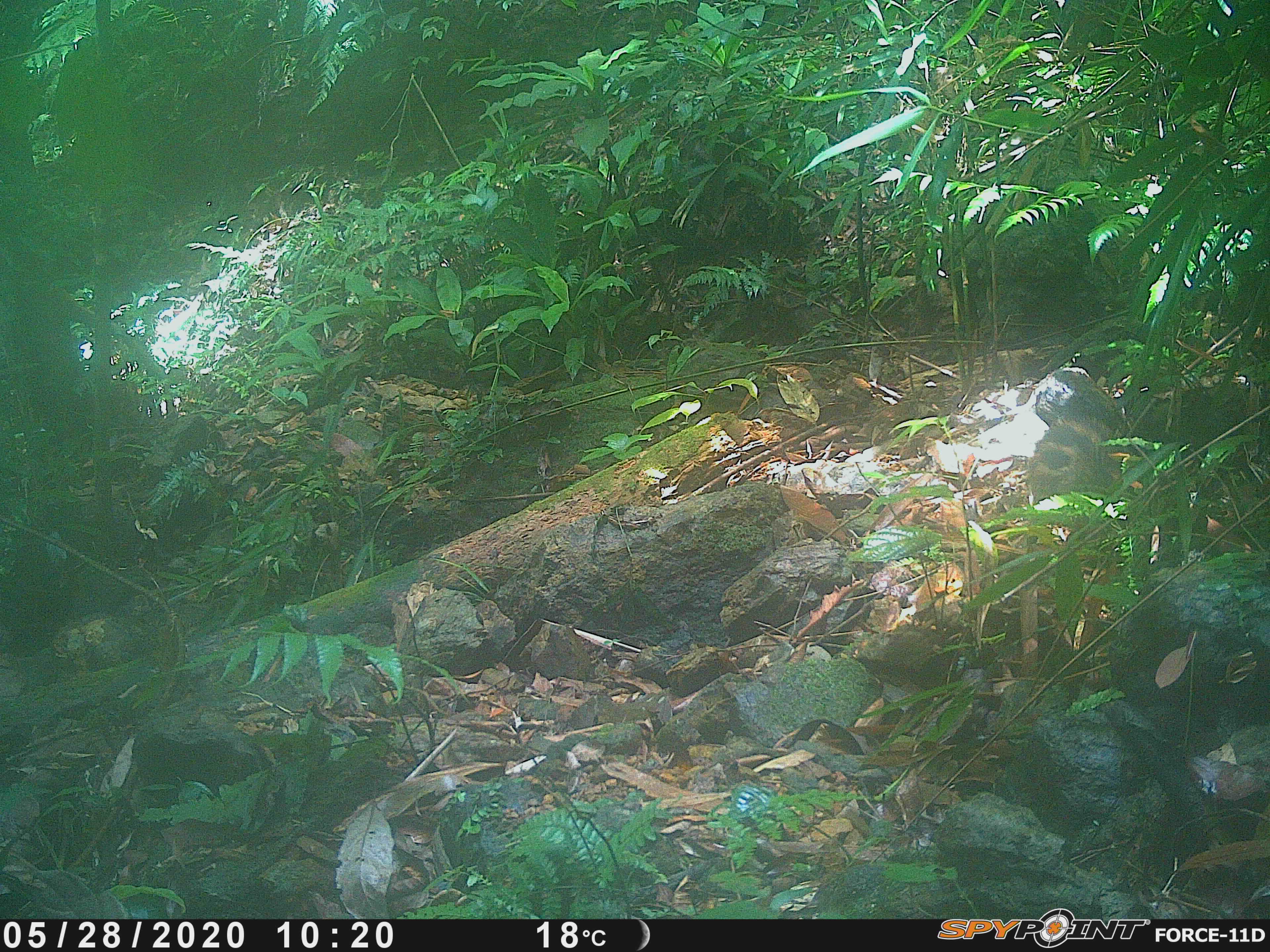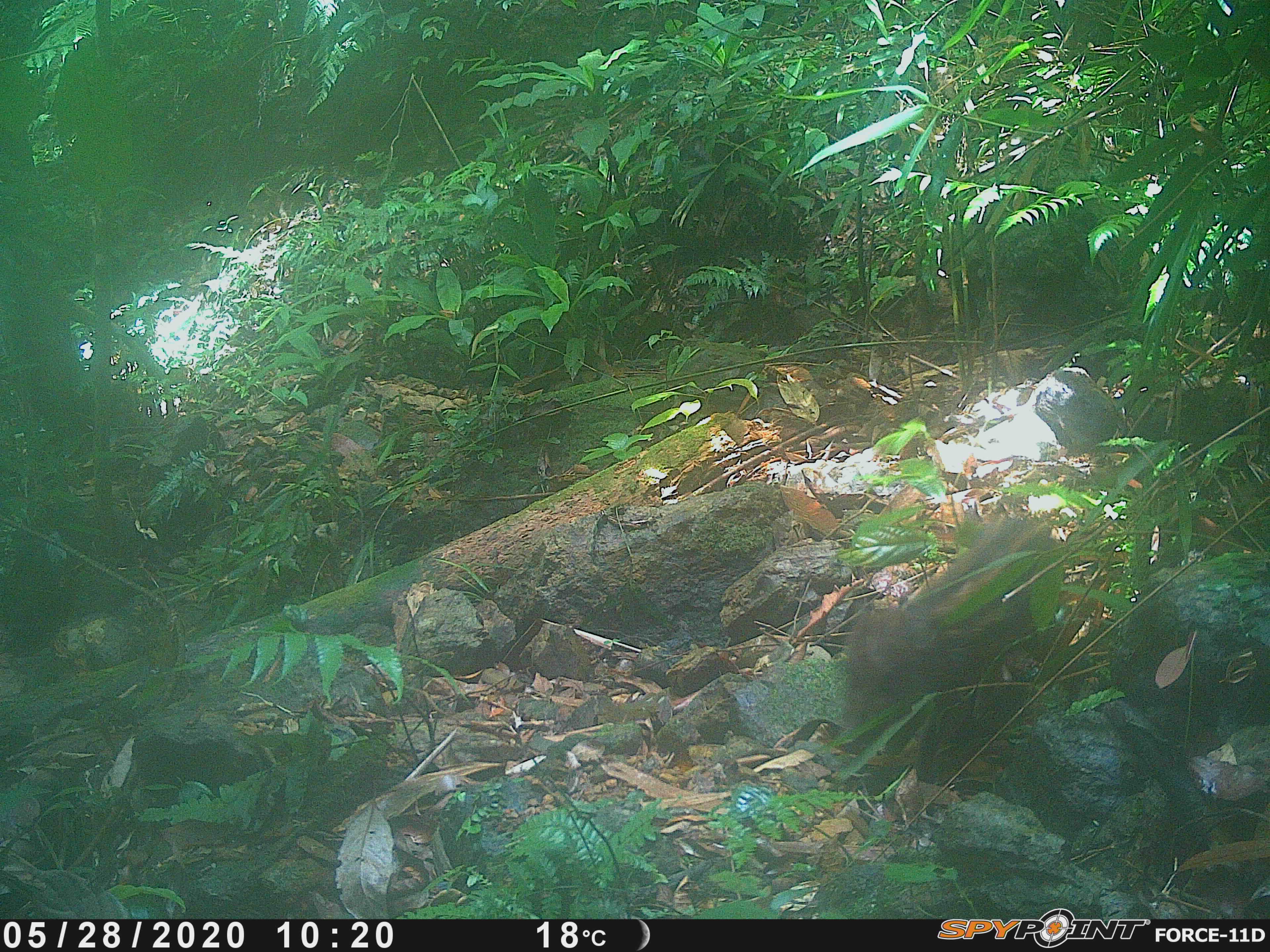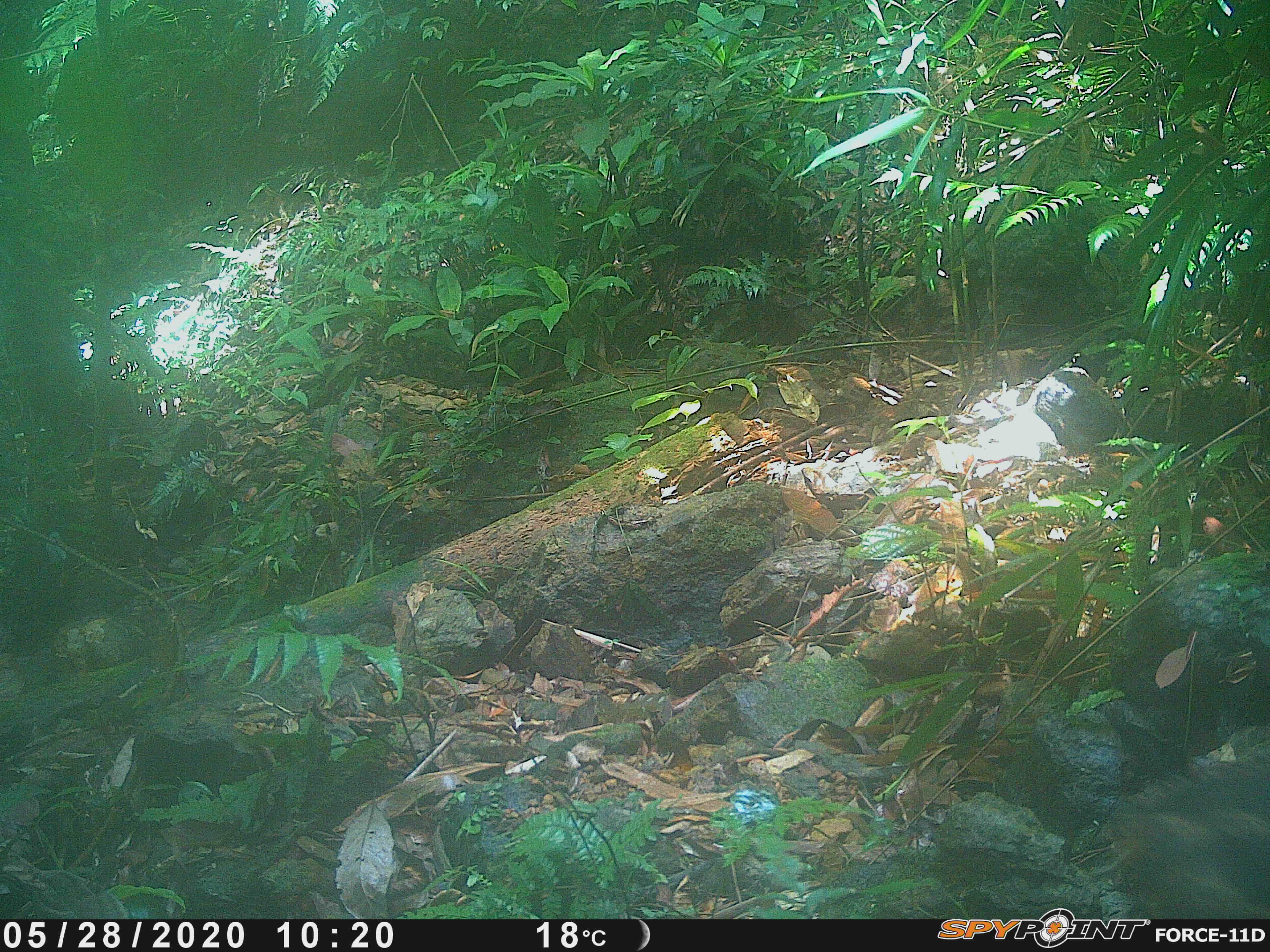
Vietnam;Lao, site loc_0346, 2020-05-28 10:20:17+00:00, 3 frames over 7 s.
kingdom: Animalia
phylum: Chordata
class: Mammalia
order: Artiodactyla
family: Suidae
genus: Sus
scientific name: Sus scrofa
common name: eurasian wild pig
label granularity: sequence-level